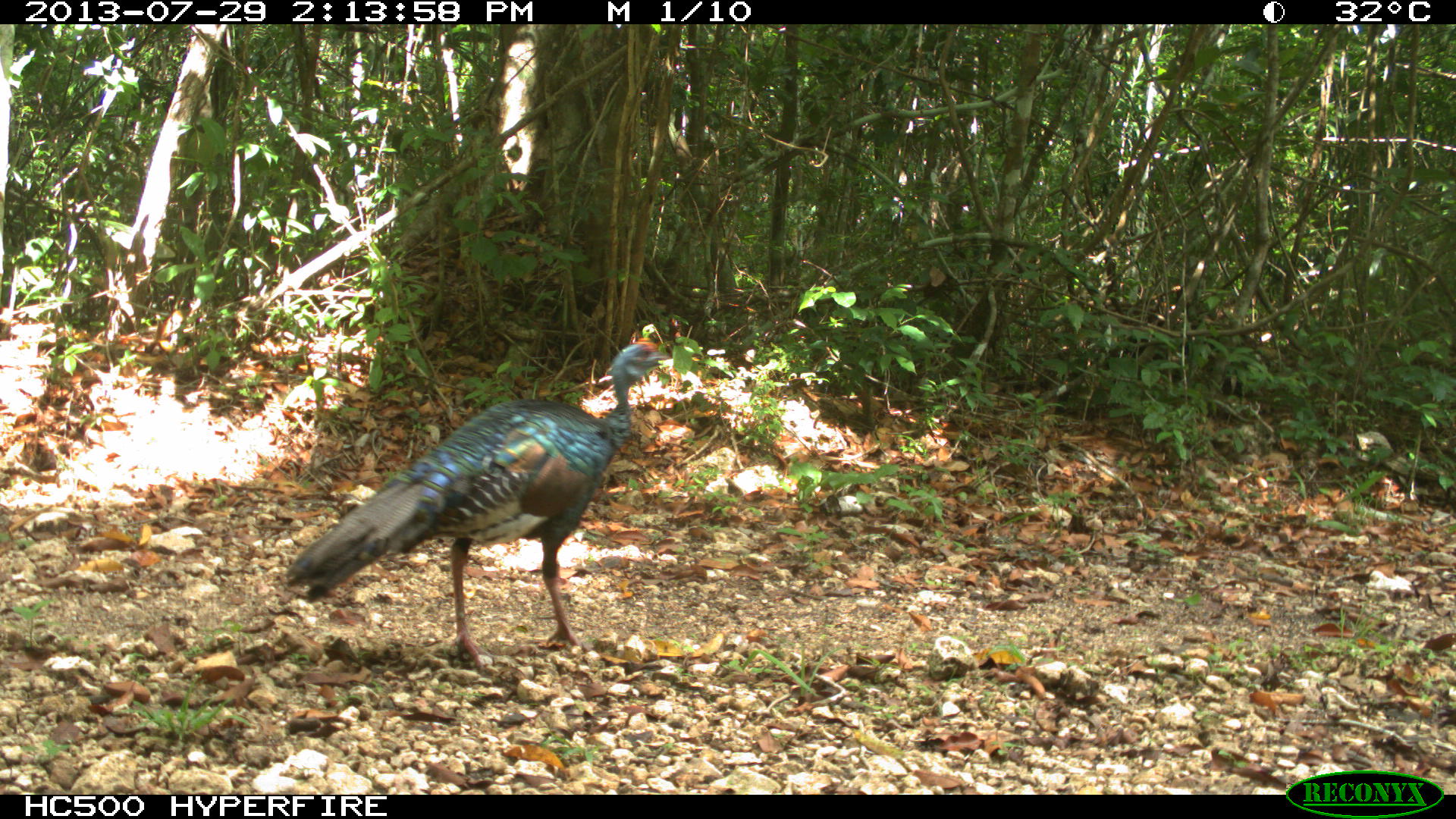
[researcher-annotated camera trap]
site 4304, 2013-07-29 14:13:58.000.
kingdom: Animalia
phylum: Chordata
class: Aves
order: Galliformes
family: Phasianidae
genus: Meleagris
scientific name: Meleagris ocellata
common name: ocellated turkey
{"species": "Meleagris ocellata (ocellated turkey)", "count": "1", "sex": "male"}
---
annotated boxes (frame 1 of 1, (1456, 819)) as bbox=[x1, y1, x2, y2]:
meleagris ocellata: bbox=[281, 335, 674, 676]